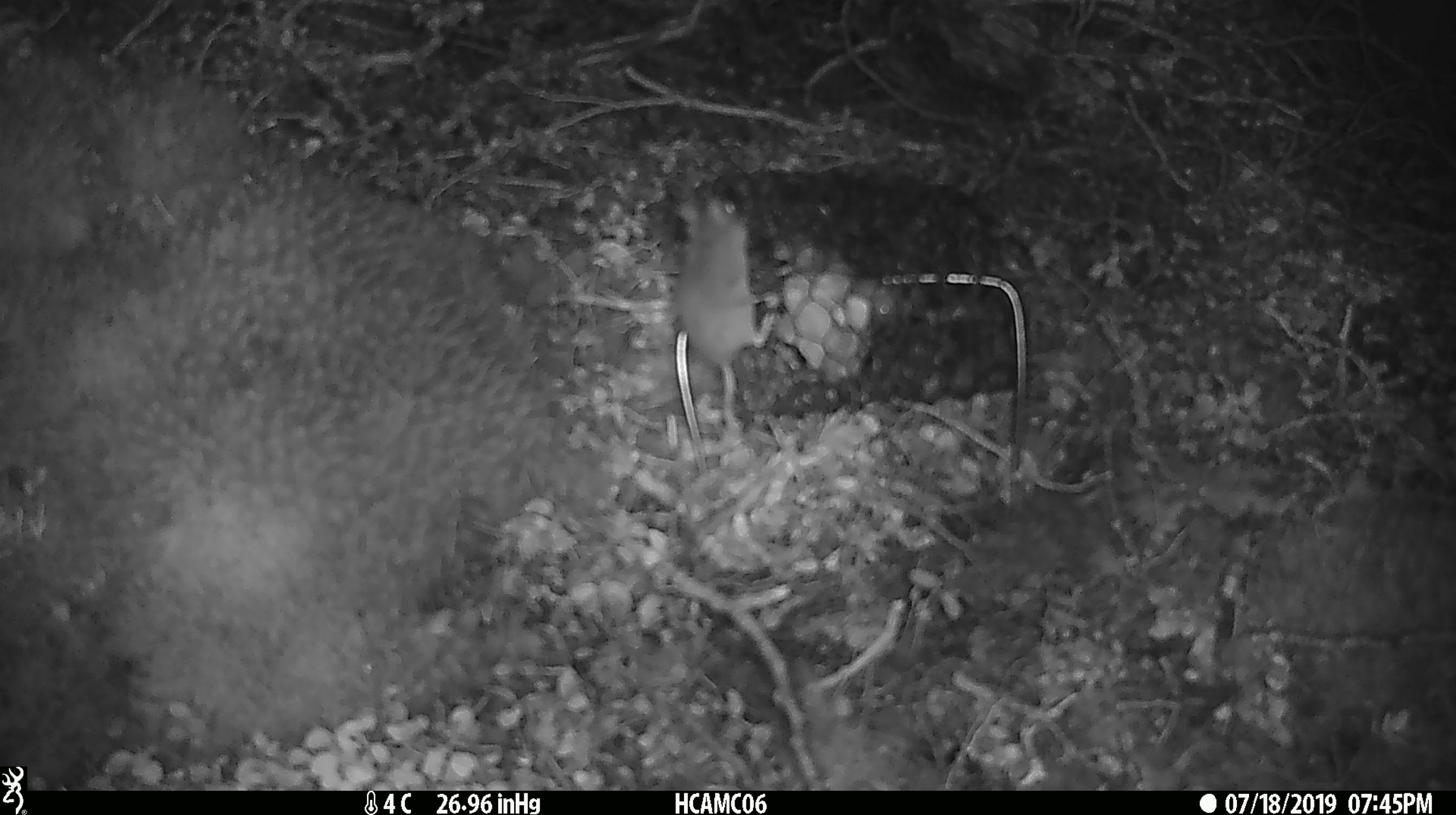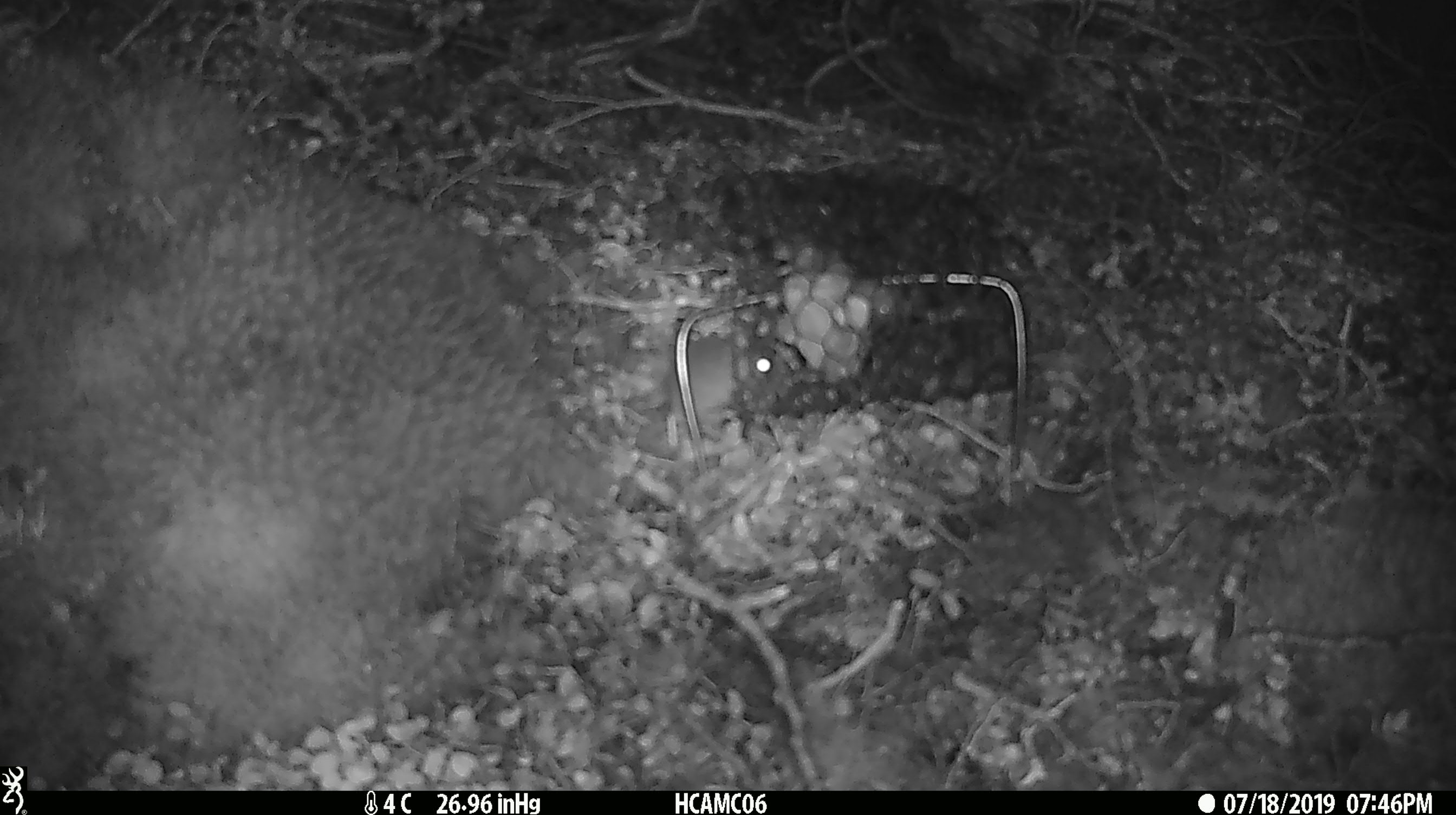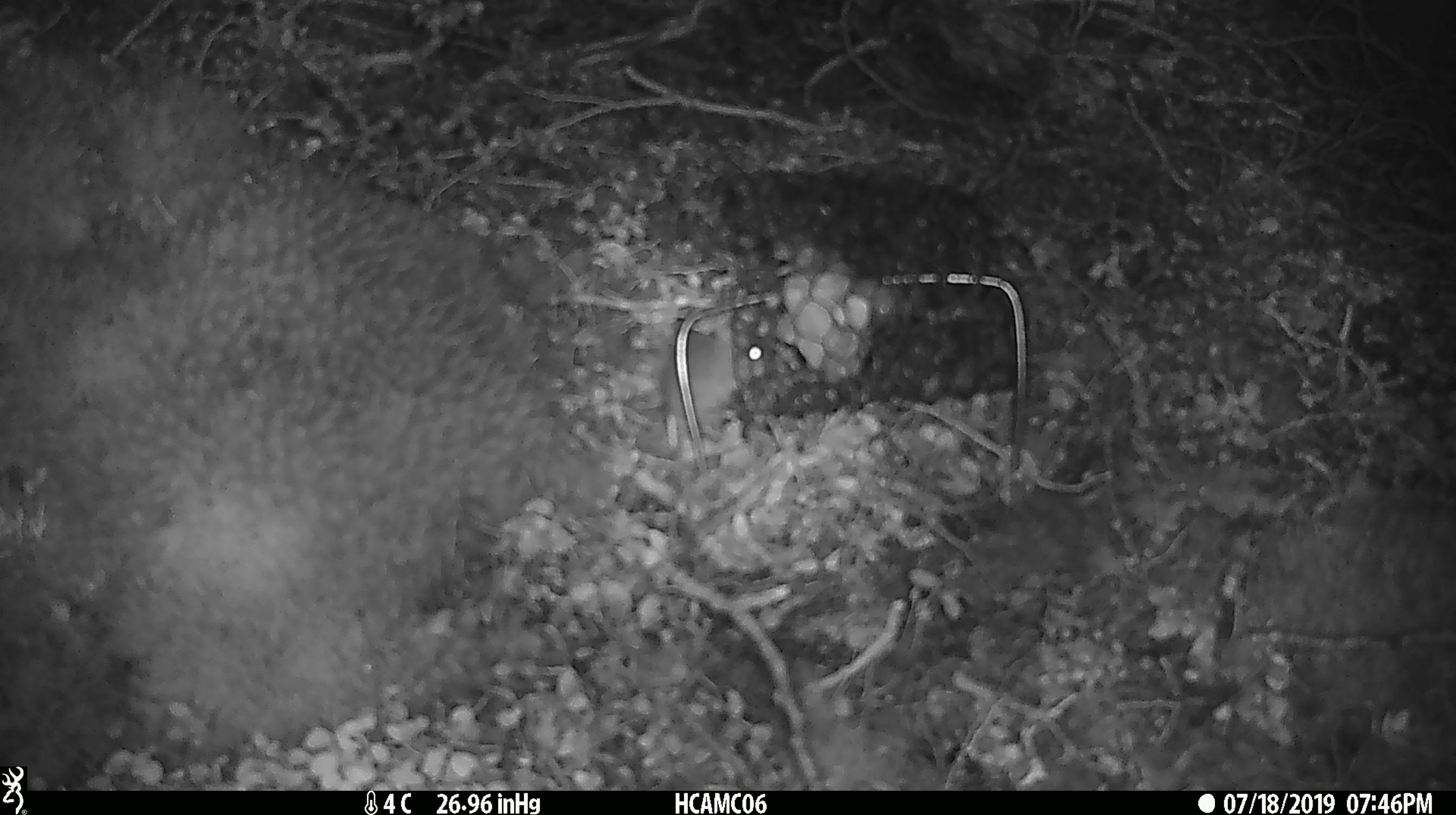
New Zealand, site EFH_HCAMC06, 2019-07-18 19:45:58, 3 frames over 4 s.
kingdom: Animalia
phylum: Chordata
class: Mammalia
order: Rodentia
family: Muridae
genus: Mus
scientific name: Mus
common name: mouse